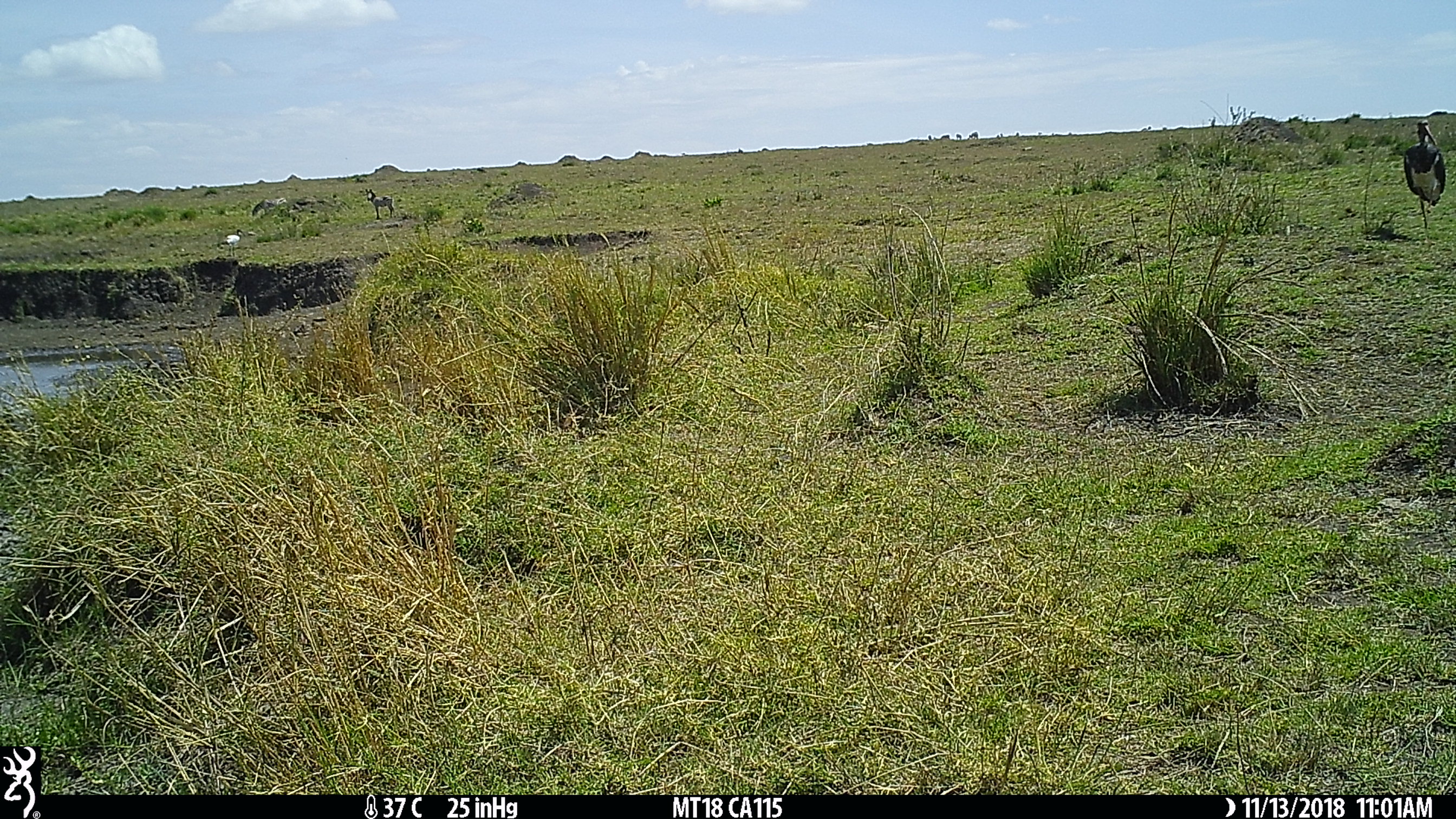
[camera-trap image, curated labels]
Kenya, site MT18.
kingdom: Animalia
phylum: Chordata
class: Aves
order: Pelecaniformes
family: Threskiornithidae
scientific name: Threskiornithidae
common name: ibis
Ibis (Threskiornithidae).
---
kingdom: Animalia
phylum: Chordata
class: Aves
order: Ciconiiformes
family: Ciconiidae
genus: Ciconia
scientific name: Ciconia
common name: stork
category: stork other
Stork other (stork) (Ciconia).